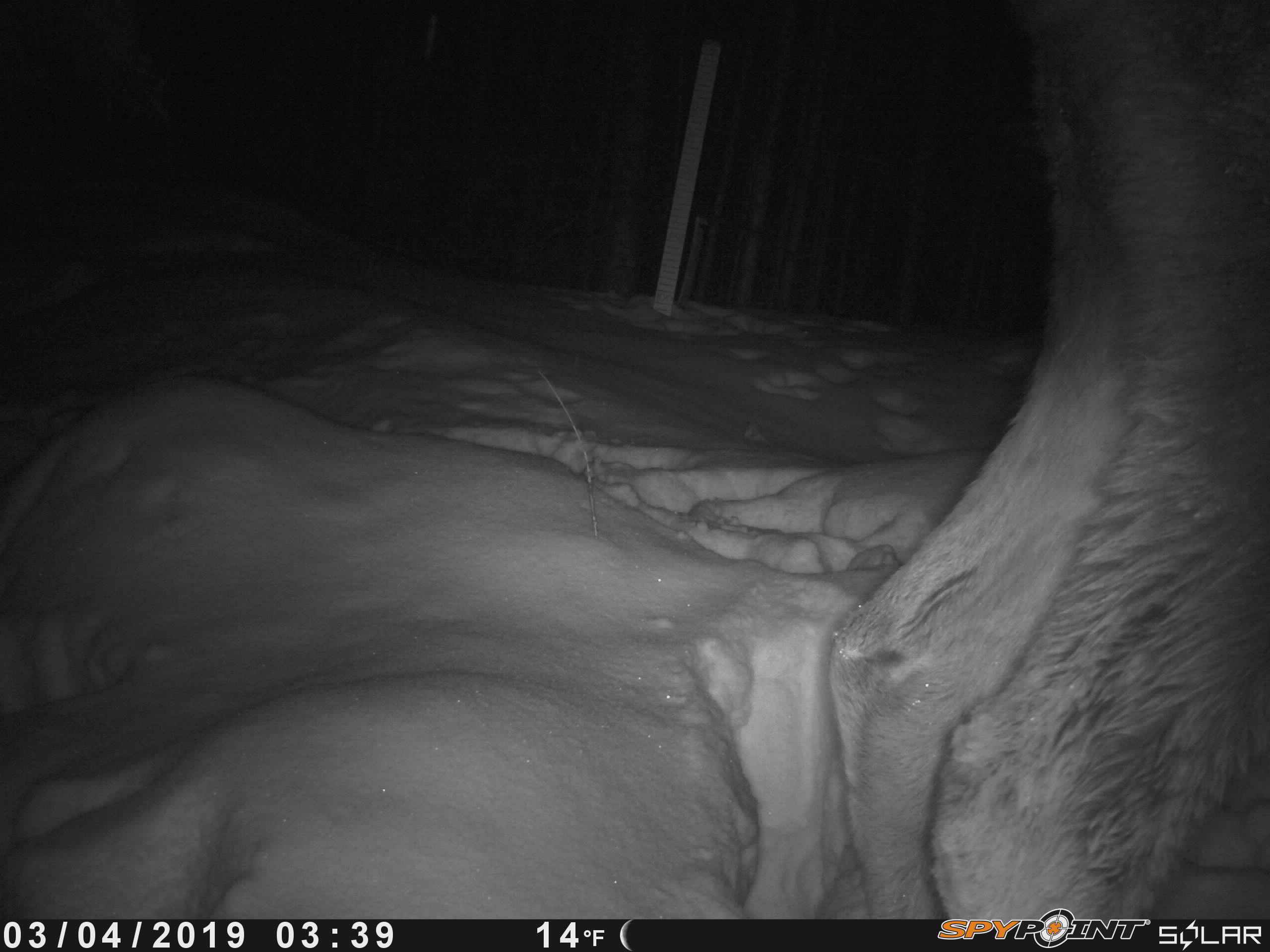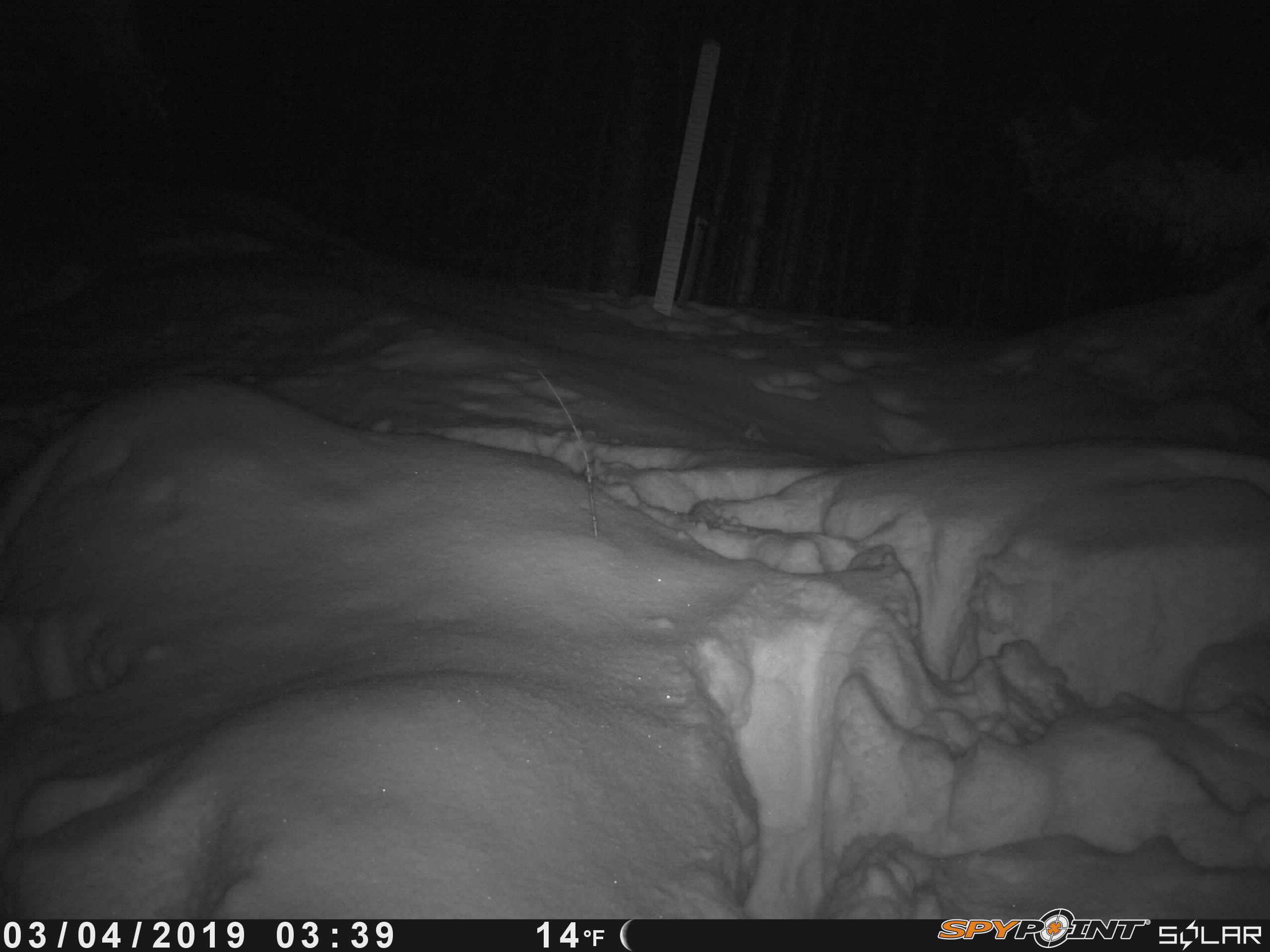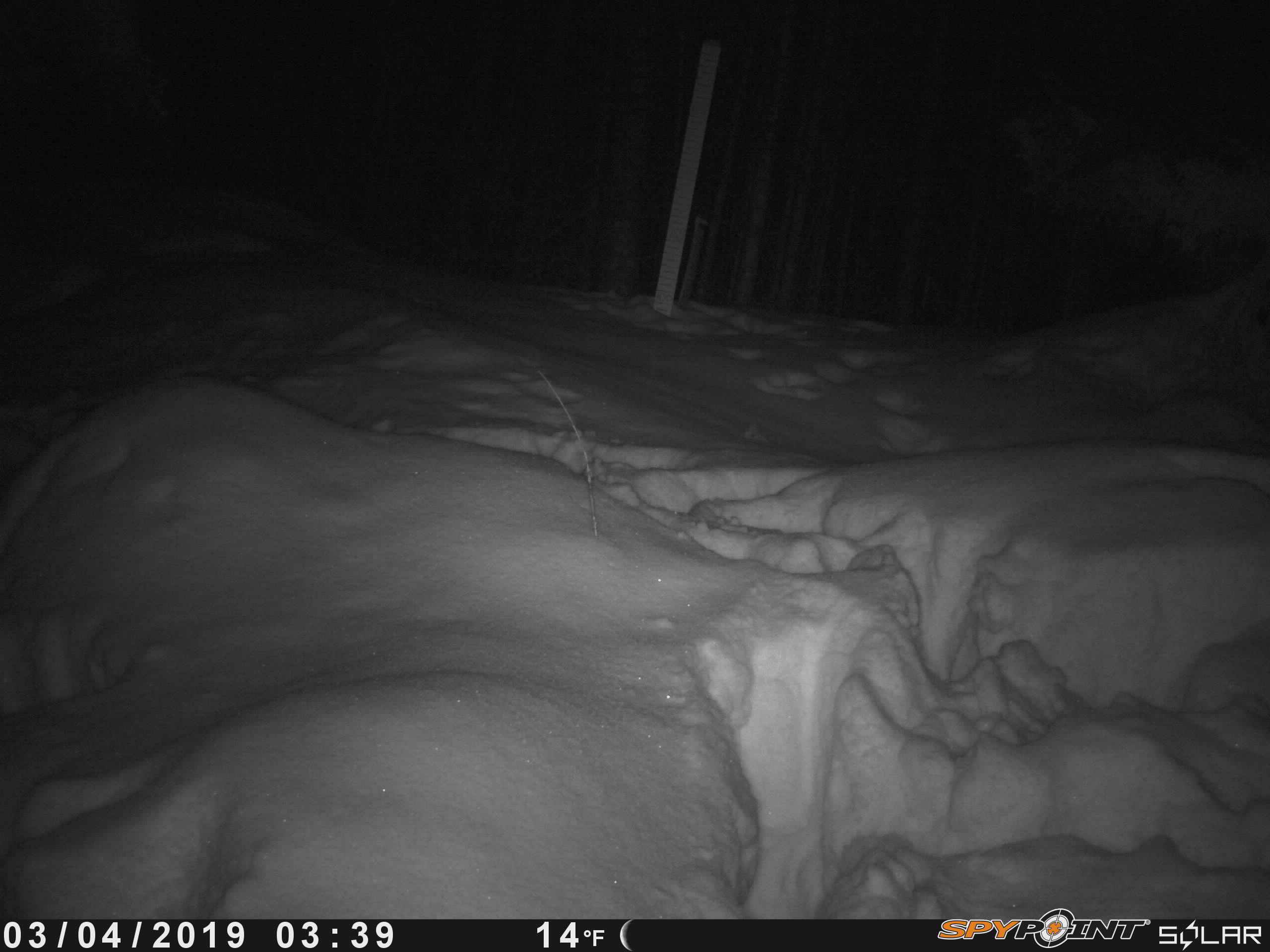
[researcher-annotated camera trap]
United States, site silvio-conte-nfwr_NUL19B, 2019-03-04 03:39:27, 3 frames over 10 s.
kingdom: Animalia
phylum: Chordata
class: Mammalia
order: Artiodactyla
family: Cervidae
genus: Alces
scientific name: Alces alces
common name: moose